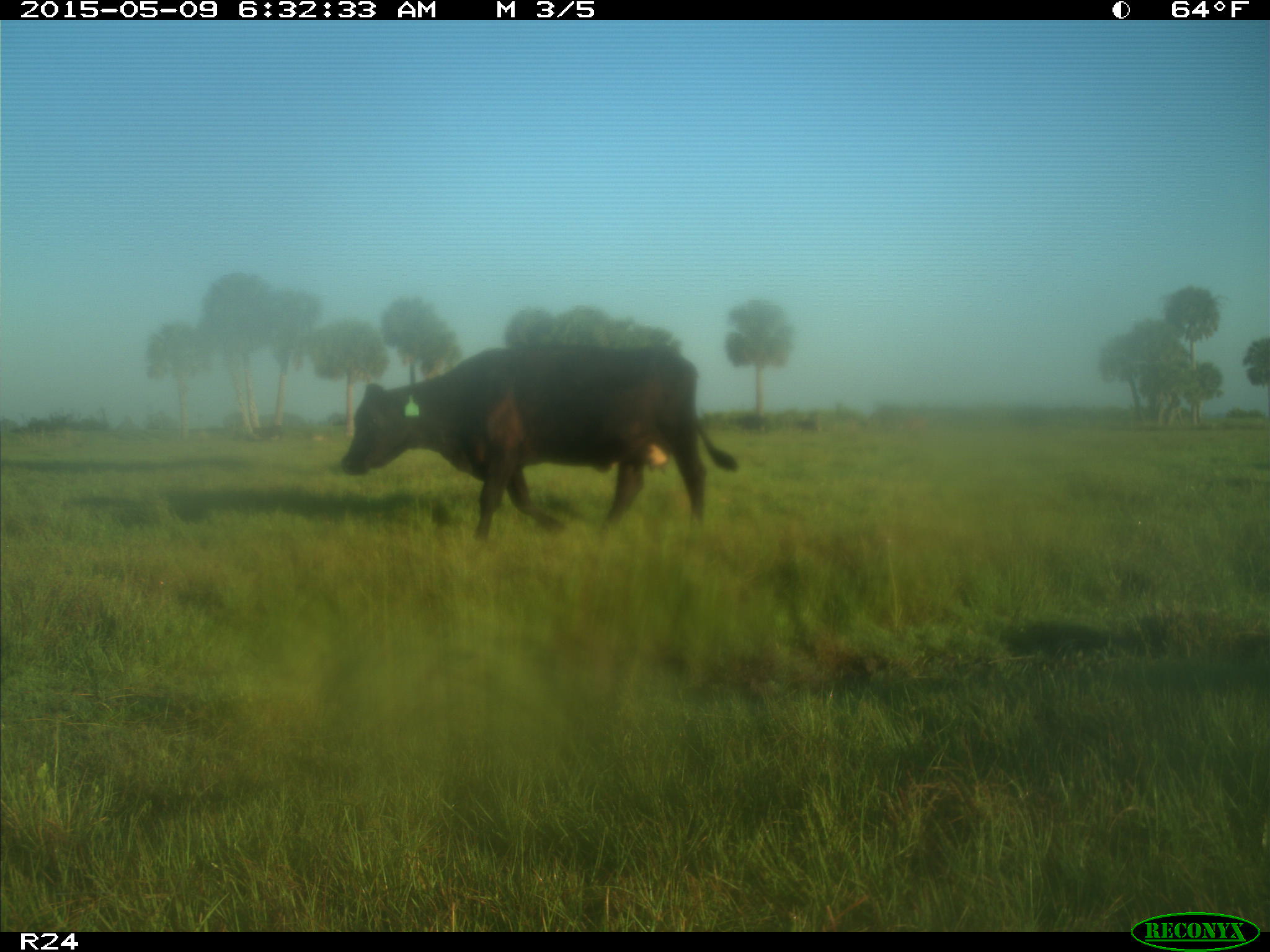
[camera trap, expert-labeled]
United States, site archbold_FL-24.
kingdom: Animalia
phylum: Chordata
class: Mammalia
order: Artiodactyla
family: Bovidae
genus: Bos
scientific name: Bos taurus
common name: domestic cow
Bos taurus (domestic cow).